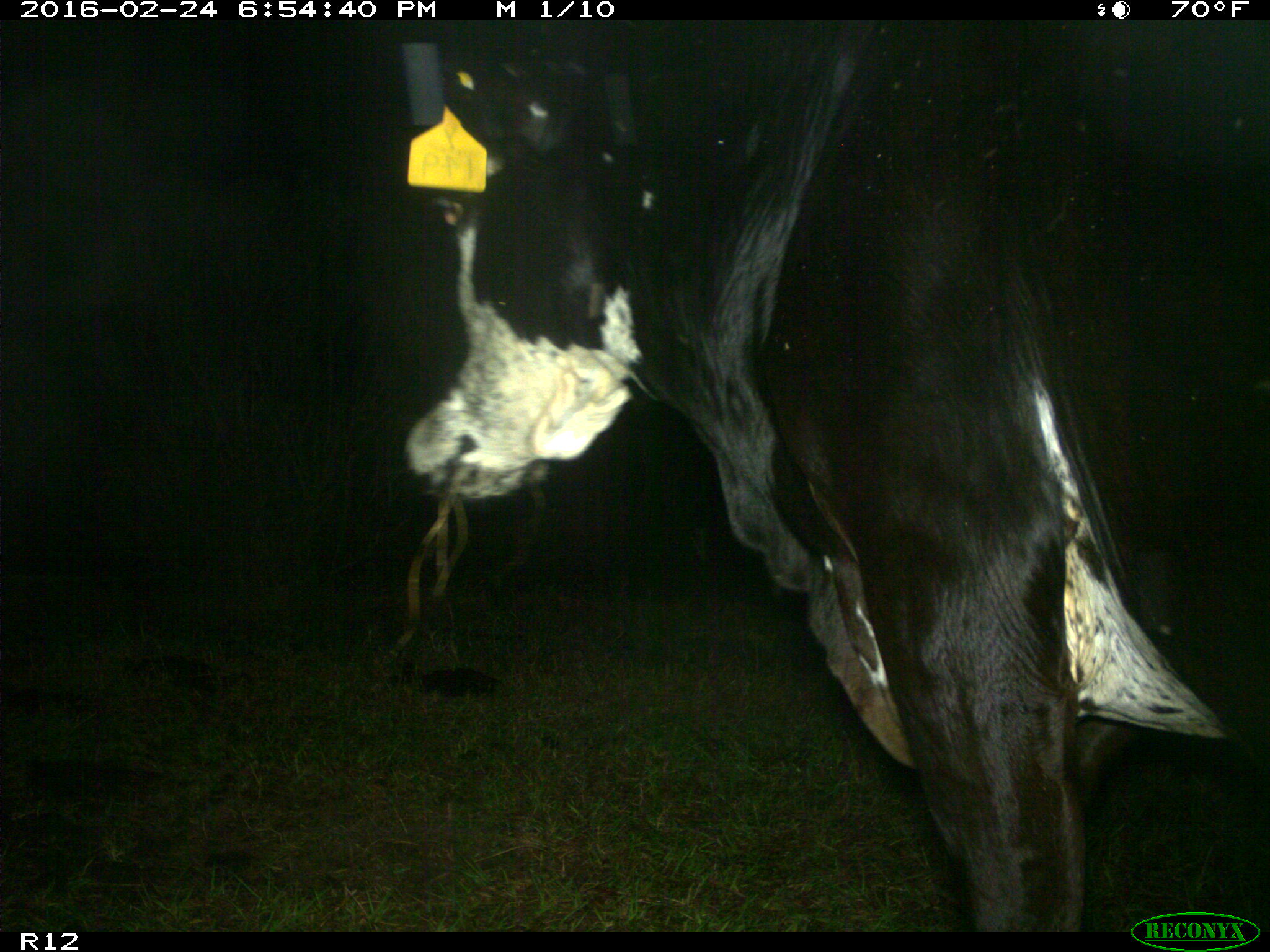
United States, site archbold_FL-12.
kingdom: Animalia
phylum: Chordata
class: Mammalia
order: Artiodactyla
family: Bovidae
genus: Bos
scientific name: Bos taurus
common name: domestic cow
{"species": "Bos taurus (domestic cow)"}